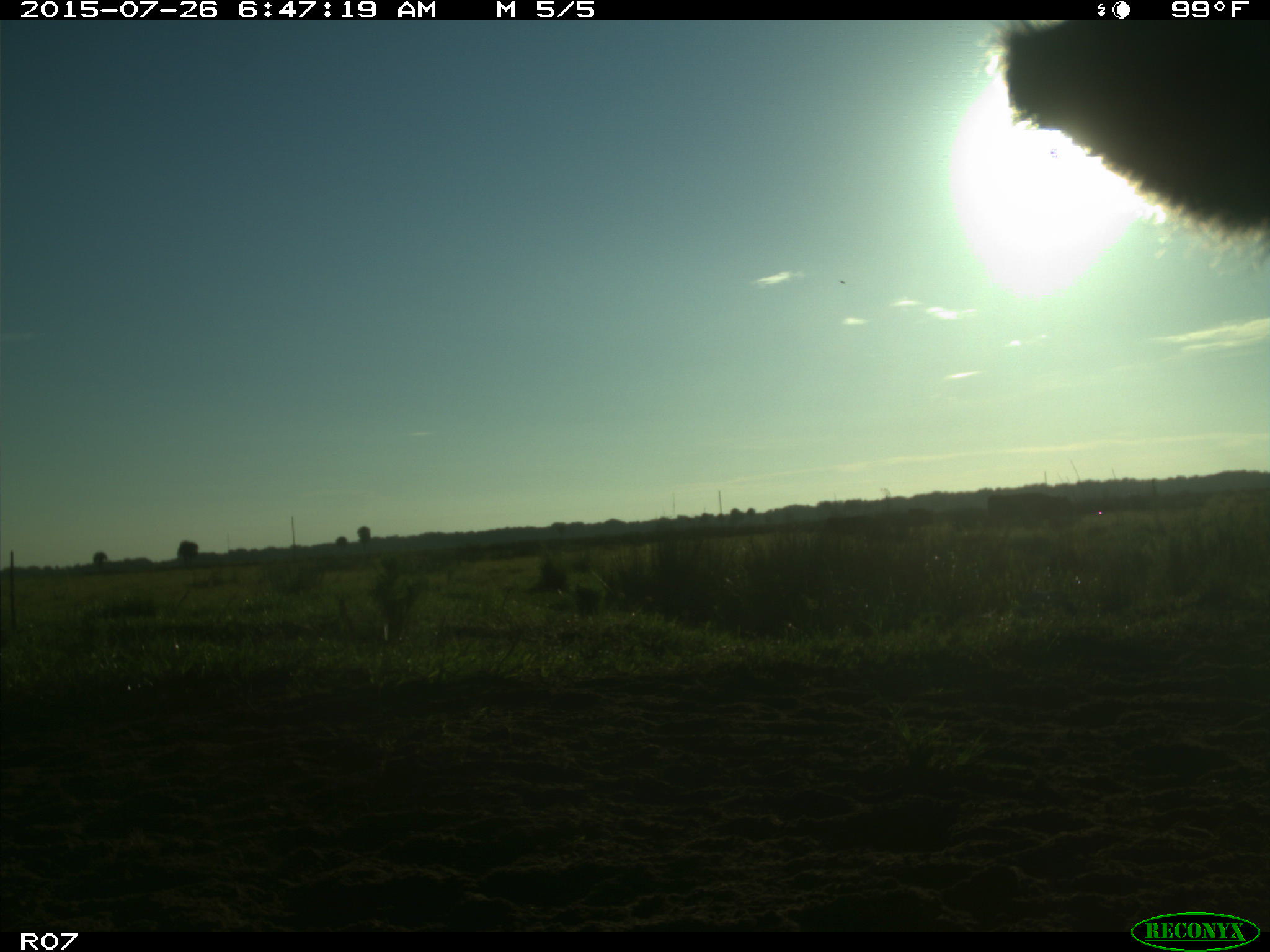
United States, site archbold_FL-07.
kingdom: Animalia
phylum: Chordata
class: Mammalia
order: Artiodactyla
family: Bovidae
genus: Bos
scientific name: Bos taurus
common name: domestic cow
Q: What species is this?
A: Bos taurus (domestic cow).